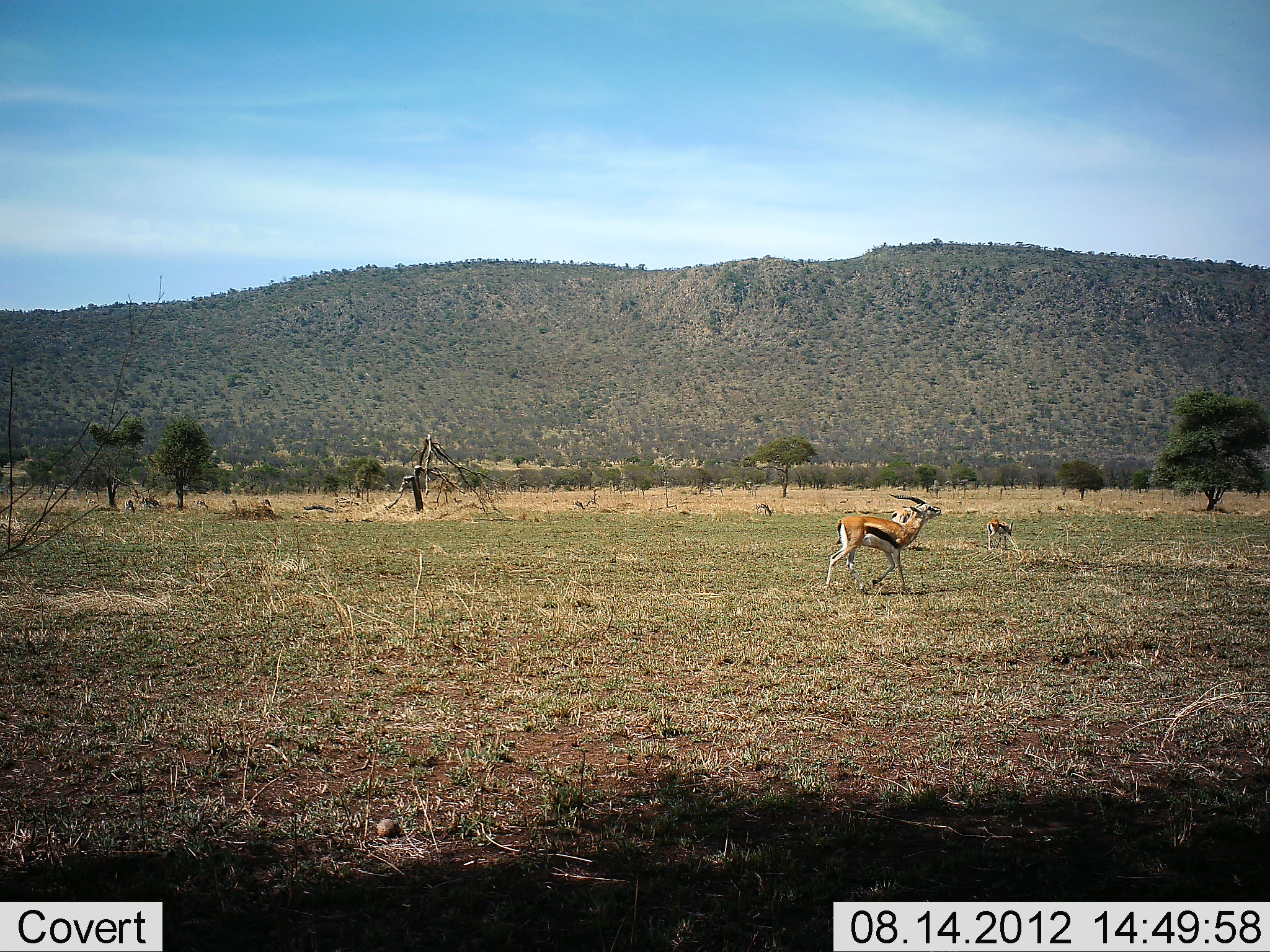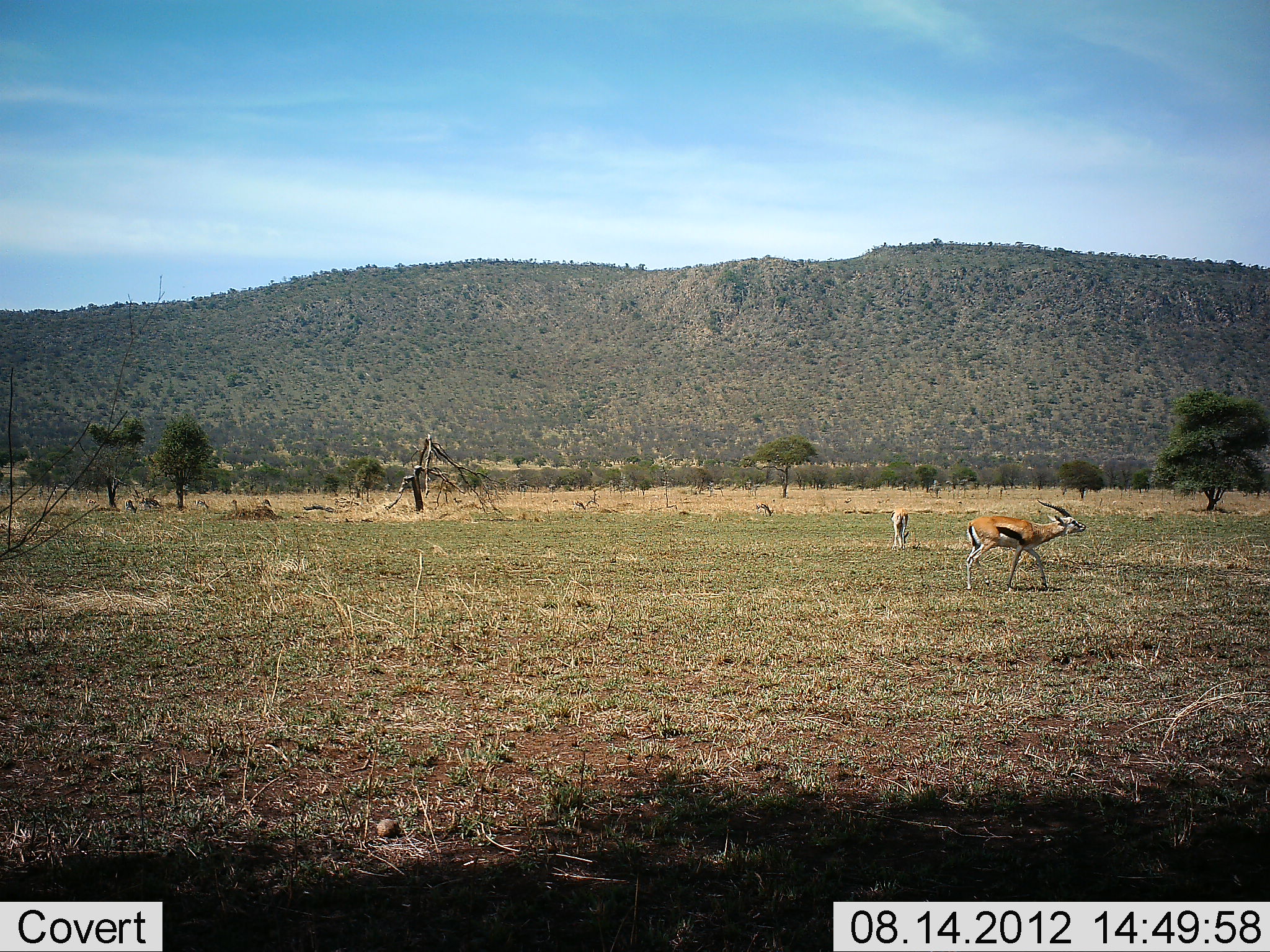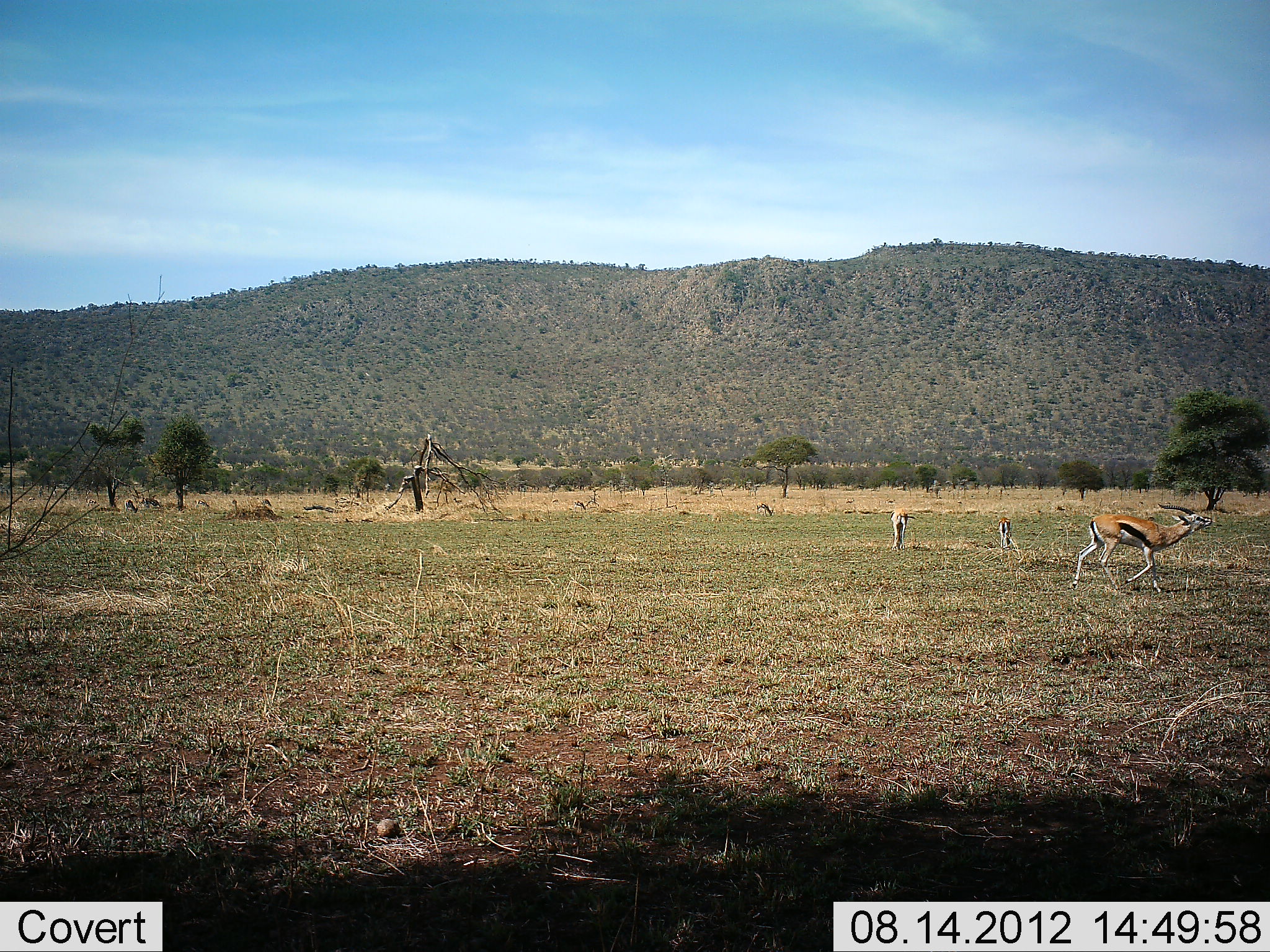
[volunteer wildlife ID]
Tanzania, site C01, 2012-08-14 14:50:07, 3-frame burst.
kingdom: Animalia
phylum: Chordata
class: Mammalia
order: Artiodactyla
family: Bovidae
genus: Eudorcas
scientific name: Eudorcas thomsonii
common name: thomson's gazelle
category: gazellethomsons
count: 4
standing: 30%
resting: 0%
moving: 100%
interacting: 0%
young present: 20%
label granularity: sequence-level